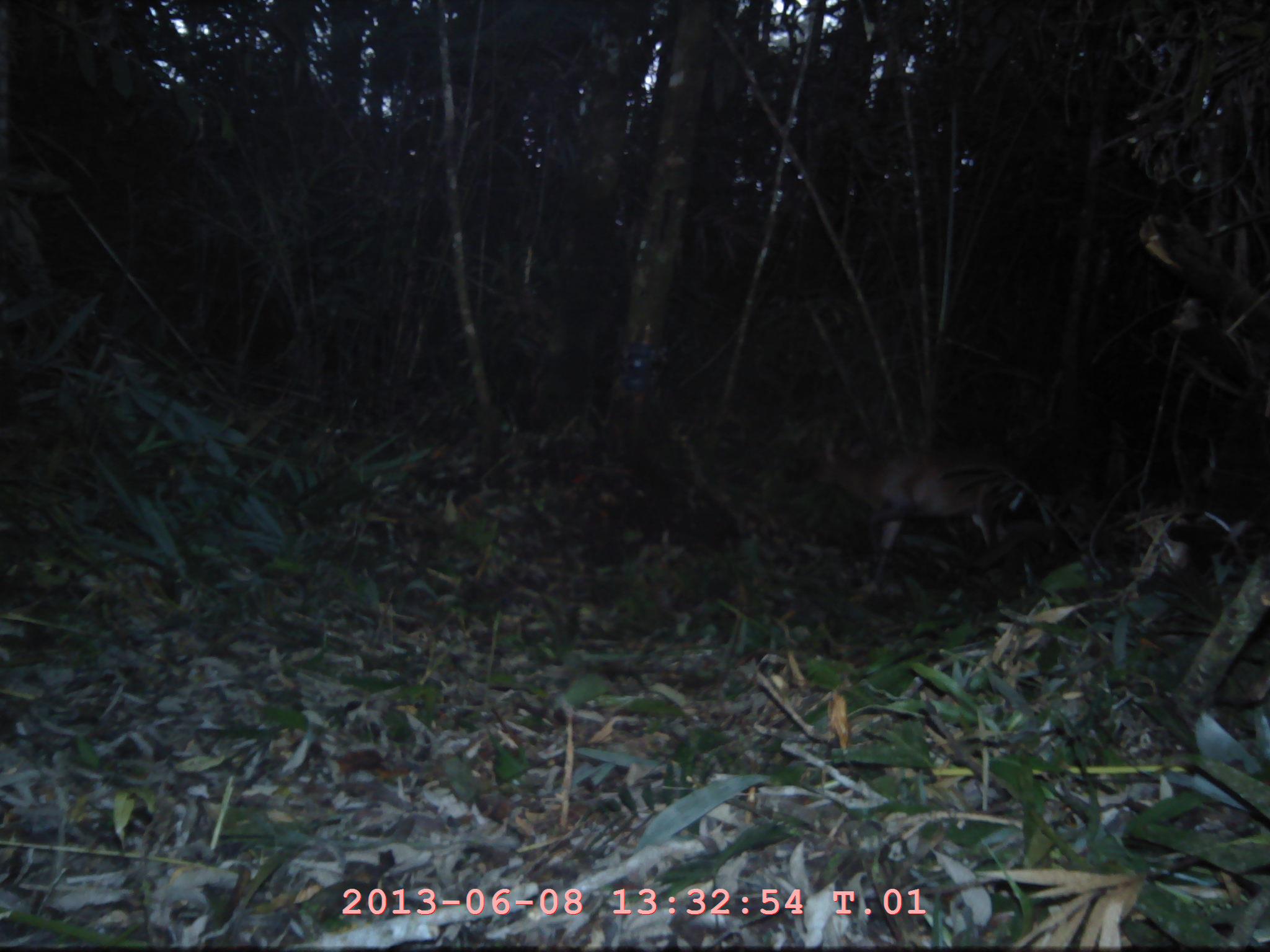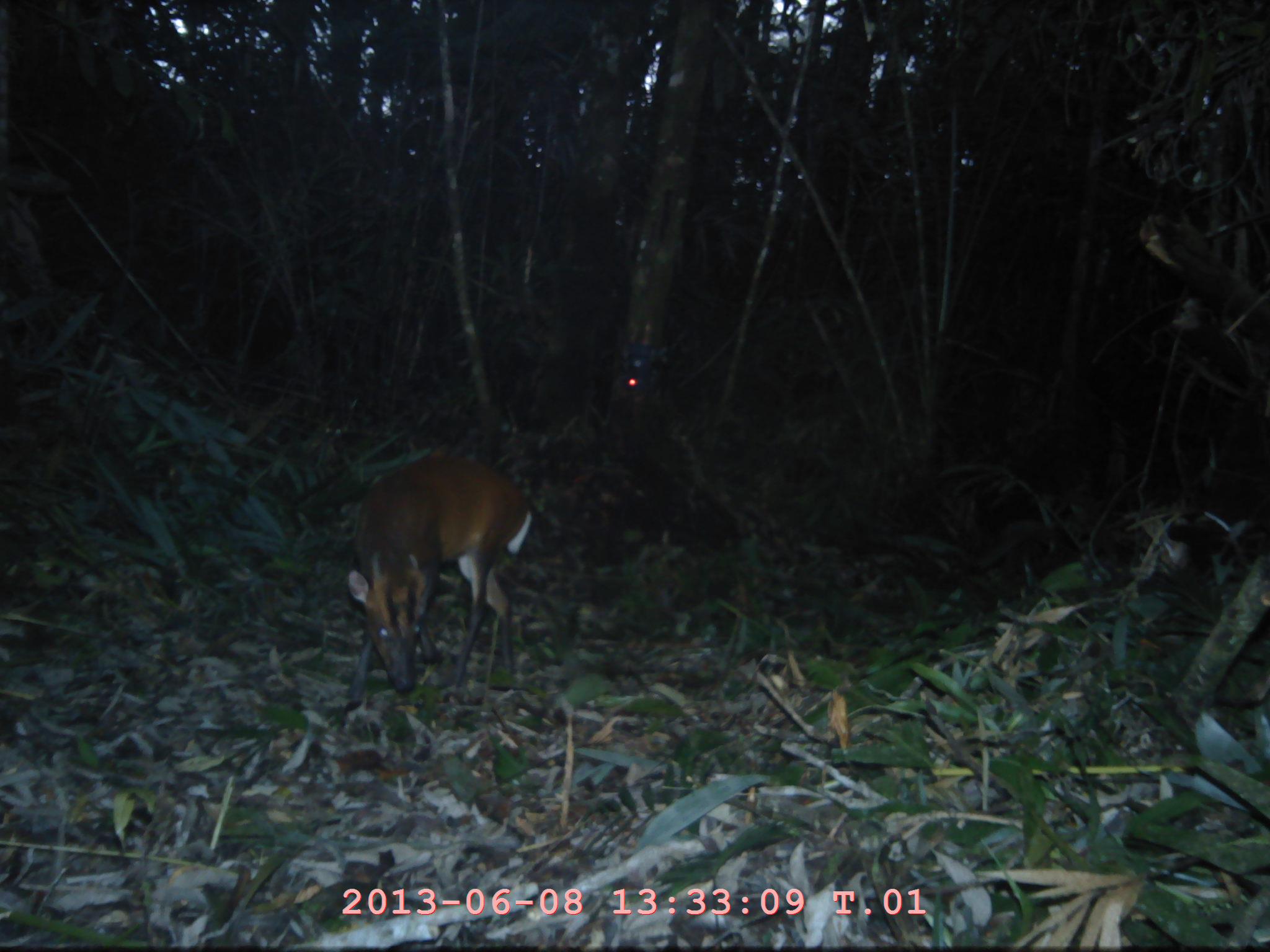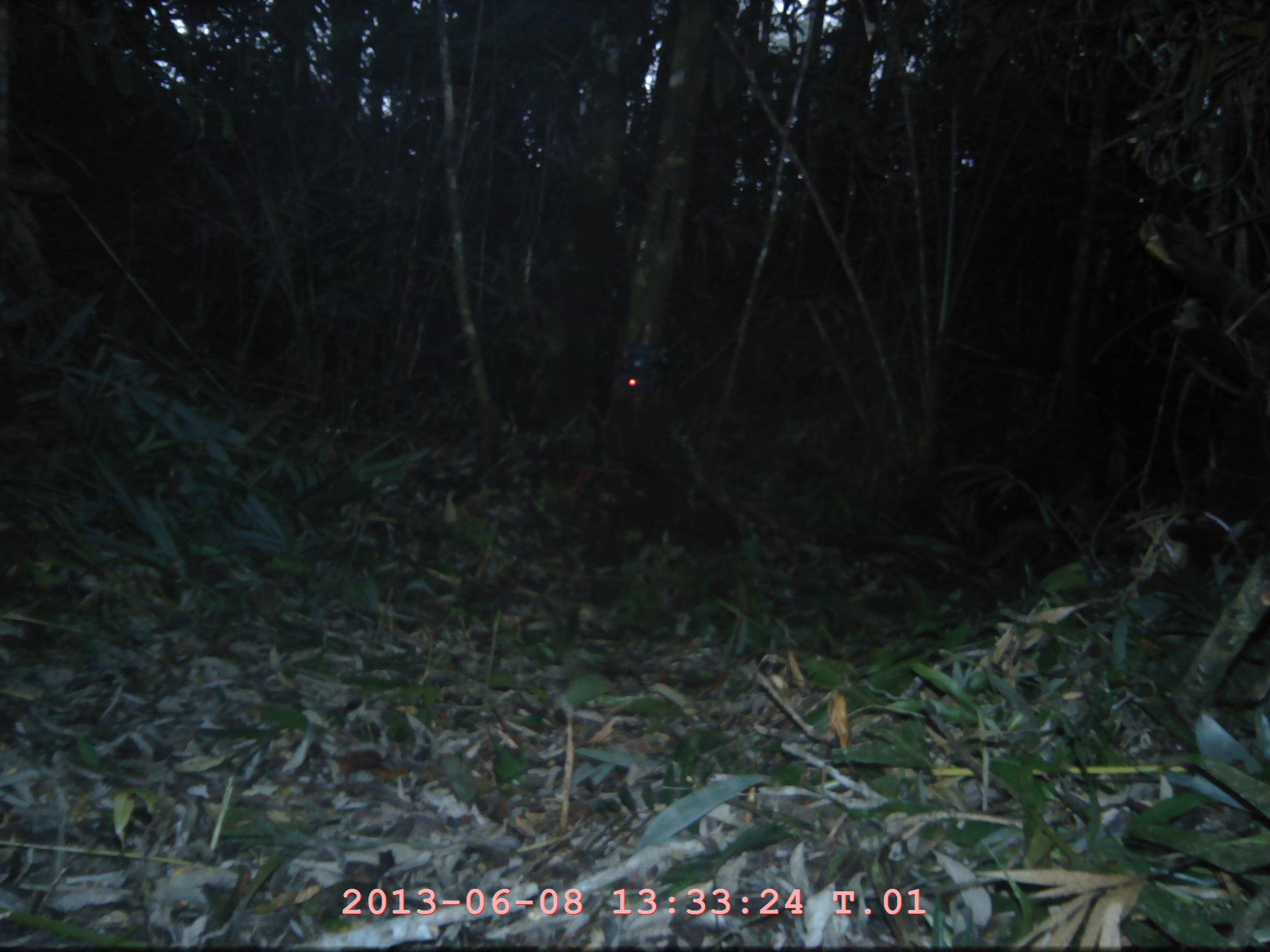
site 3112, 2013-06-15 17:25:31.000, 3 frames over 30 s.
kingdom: Animalia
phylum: Chordata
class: Mammalia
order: Artiodactyla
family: Cervidae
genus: Muntiacus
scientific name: Muntiacus muntjak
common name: southern red muntjac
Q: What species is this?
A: Muntiacus muntjak (southern red muntjac).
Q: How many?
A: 1.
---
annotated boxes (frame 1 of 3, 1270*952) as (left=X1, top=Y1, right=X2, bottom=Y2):
muntiacus muntjak: (left=802, top=441, right=1037, bottom=588)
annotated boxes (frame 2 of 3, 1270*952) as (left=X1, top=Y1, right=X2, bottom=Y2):
muntiacus muntjak: (left=346, top=455, right=533, bottom=700)